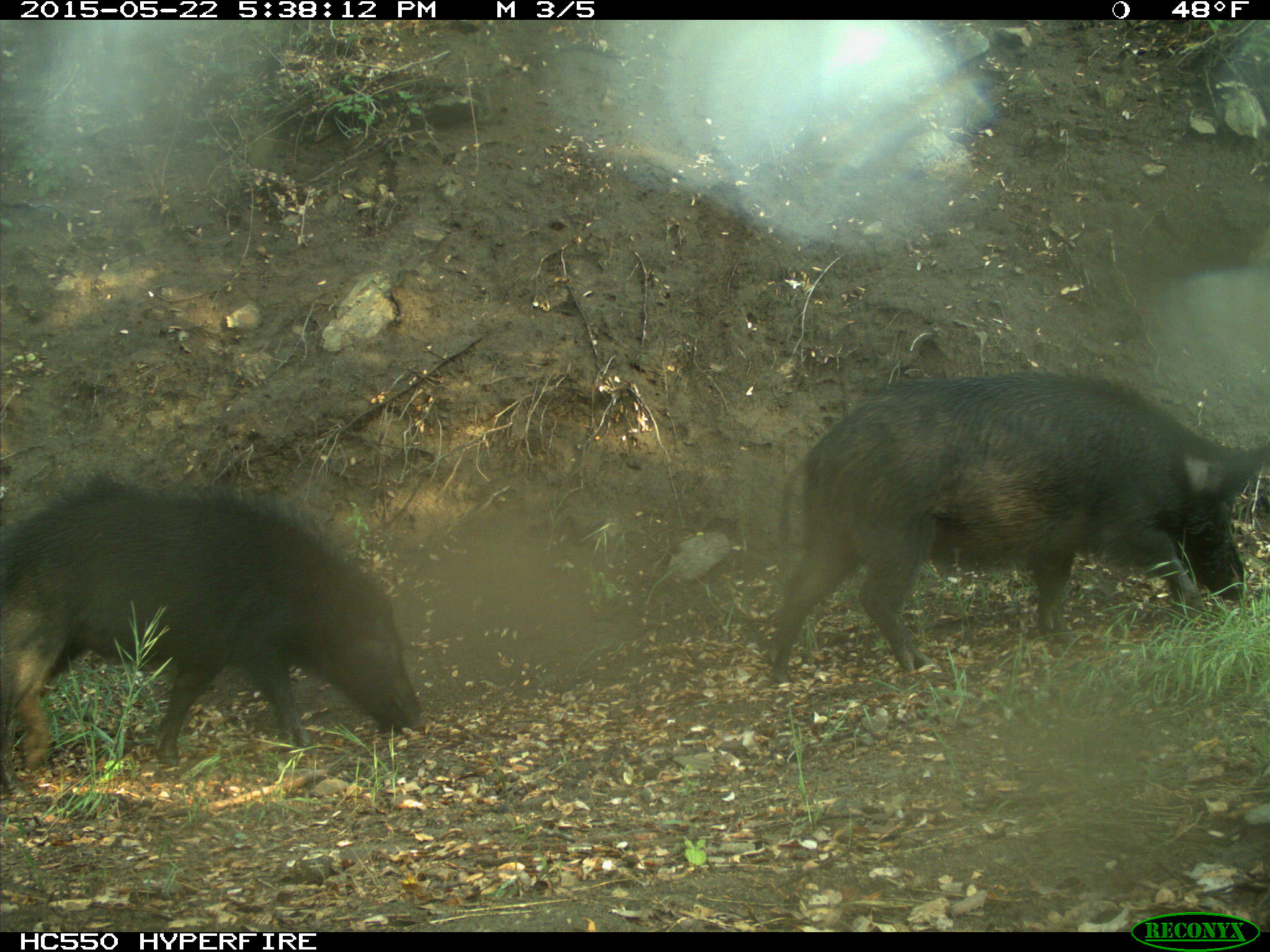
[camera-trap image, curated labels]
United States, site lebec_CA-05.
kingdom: Animalia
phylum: Chordata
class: Mammalia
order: Artiodactyla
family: Suidae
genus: Sus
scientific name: Sus scrofa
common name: wild boar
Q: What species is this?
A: Sus scrofa (wild boar).